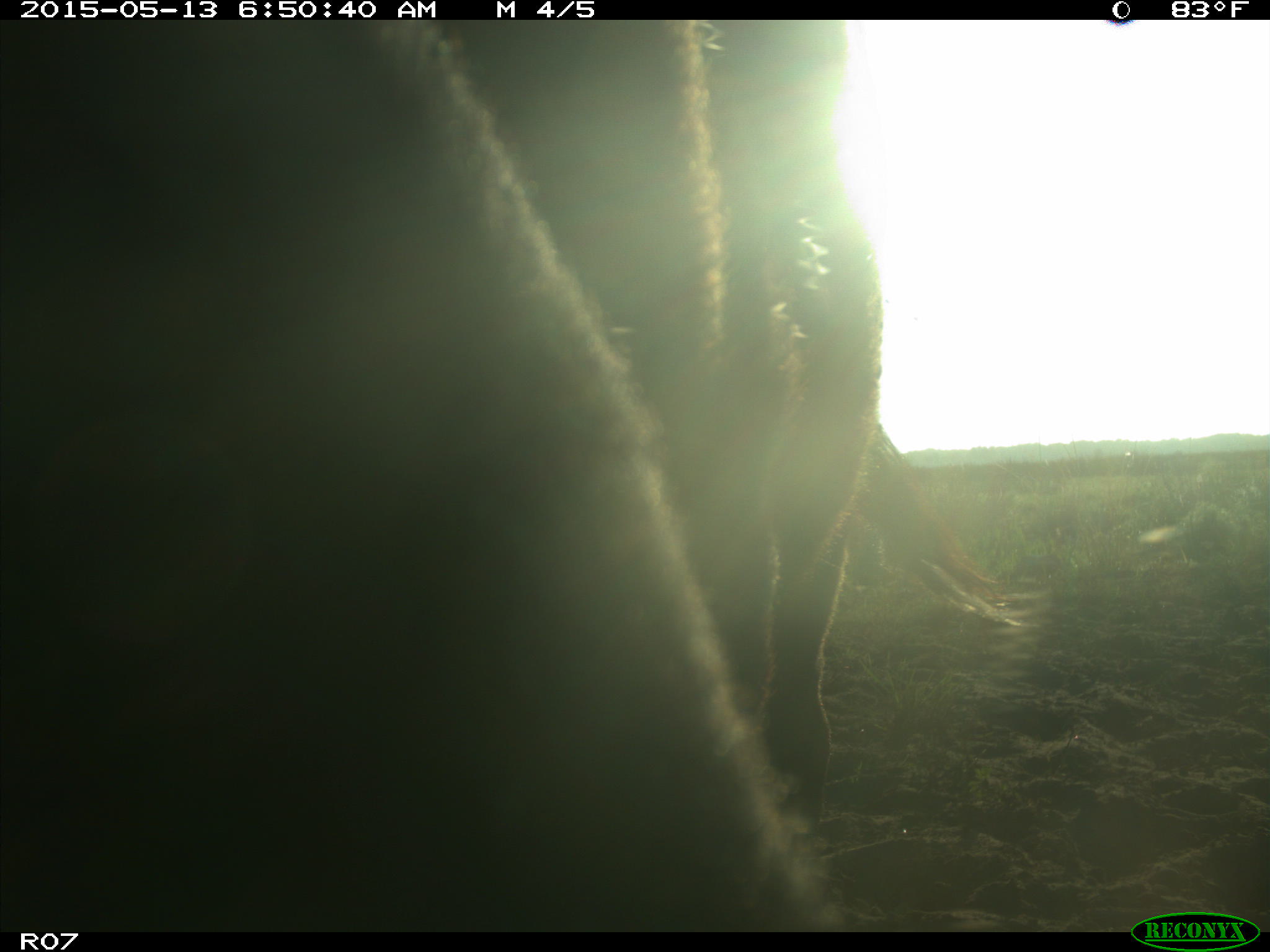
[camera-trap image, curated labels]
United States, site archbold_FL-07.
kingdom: Animalia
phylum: Chordata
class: Mammalia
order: Artiodactyla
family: Bovidae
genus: Bos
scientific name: Bos taurus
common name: domestic cow